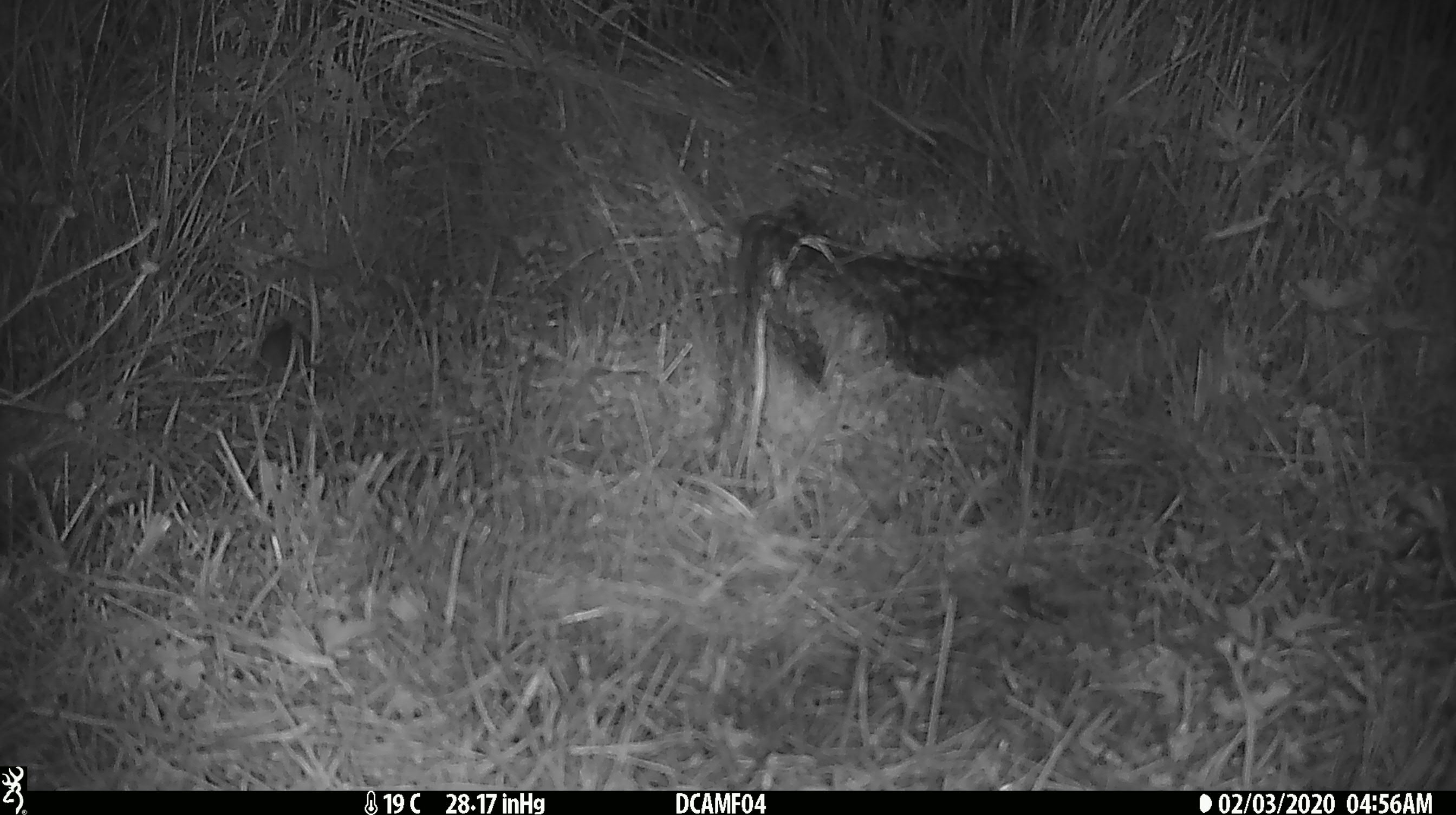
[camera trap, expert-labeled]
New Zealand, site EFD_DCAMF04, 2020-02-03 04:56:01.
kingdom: Animalia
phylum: Chordata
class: Mammalia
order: Rodentia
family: Muridae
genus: Mus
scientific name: Mus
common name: mouse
Mouse (Mus).